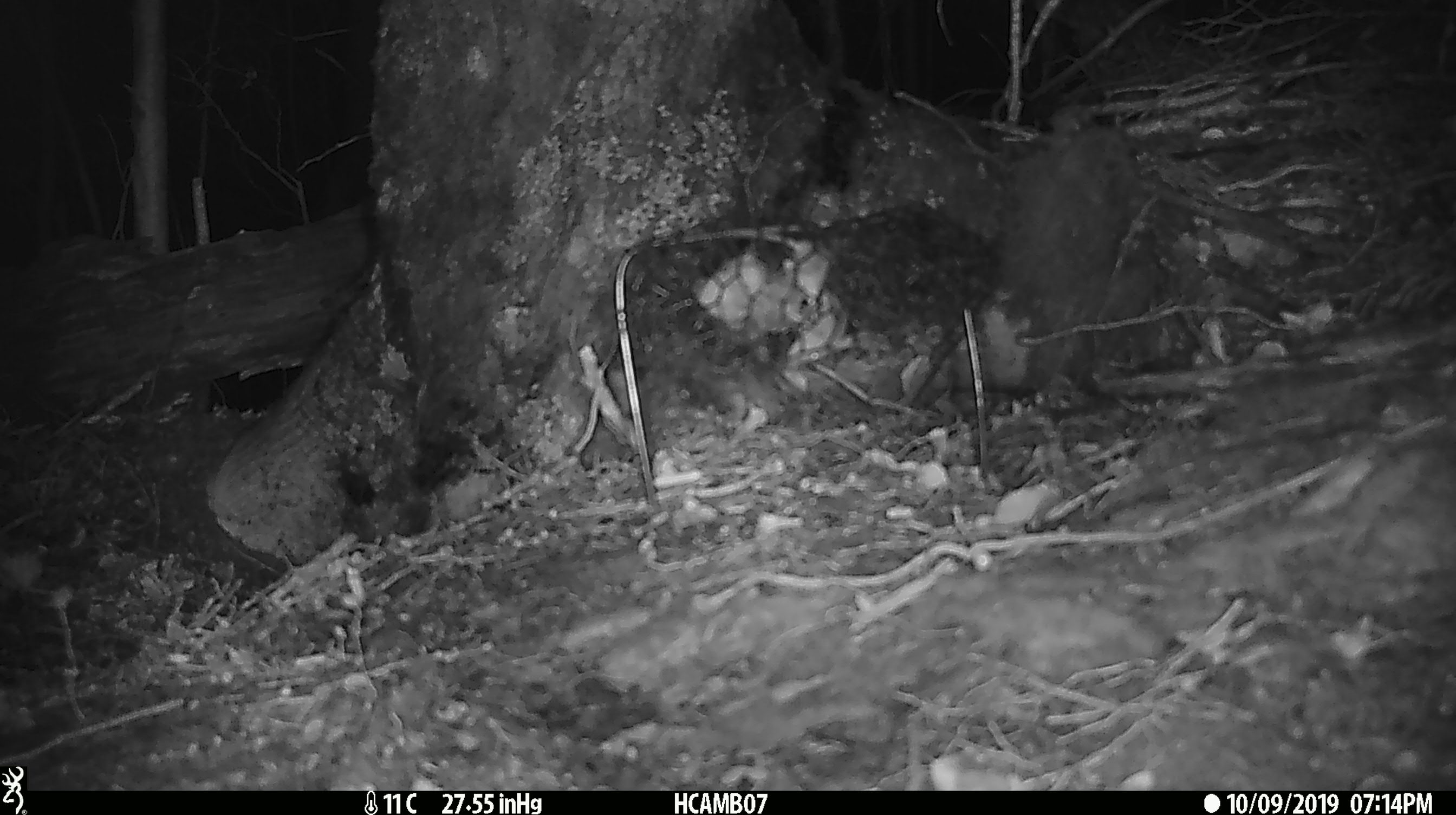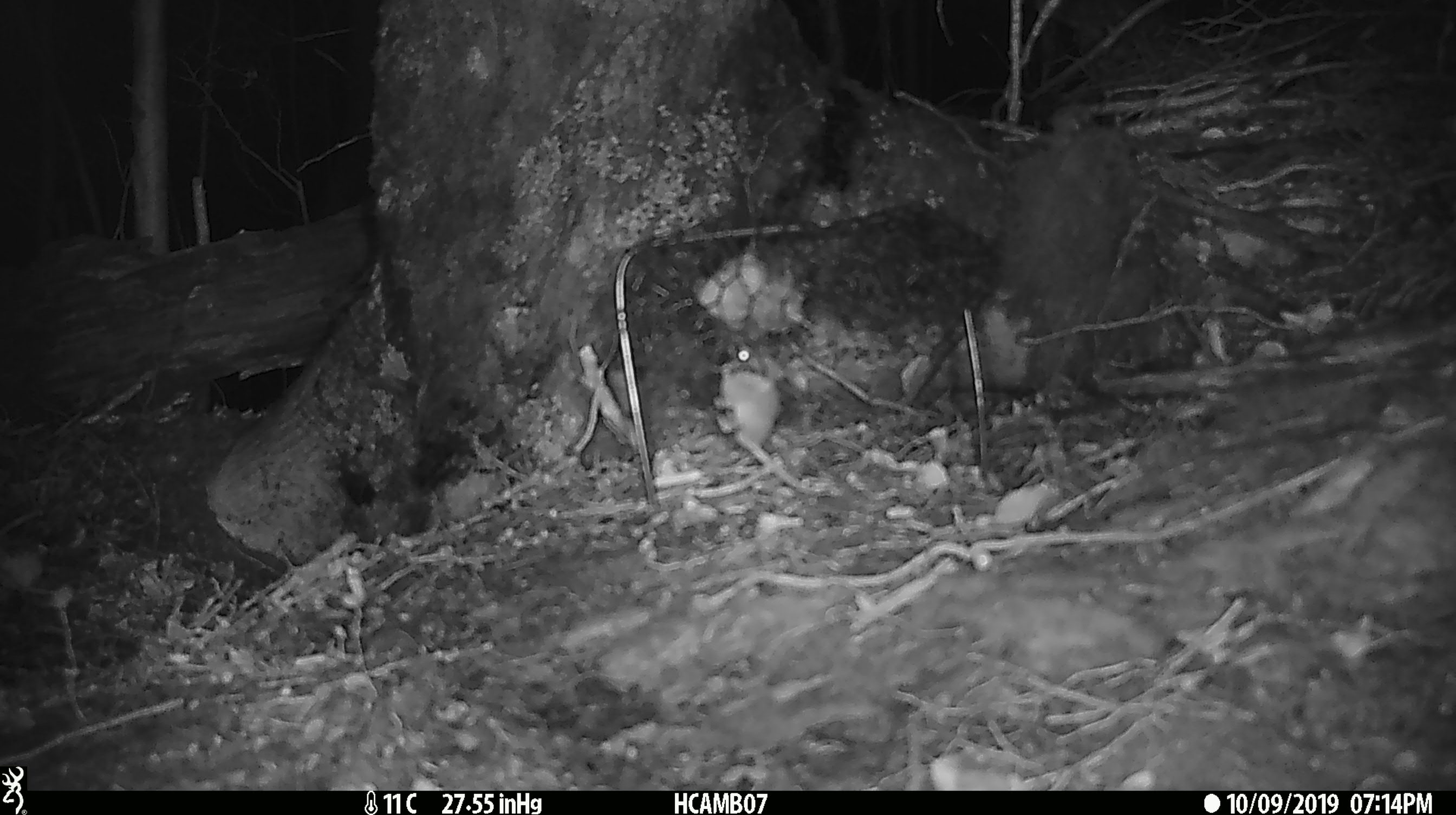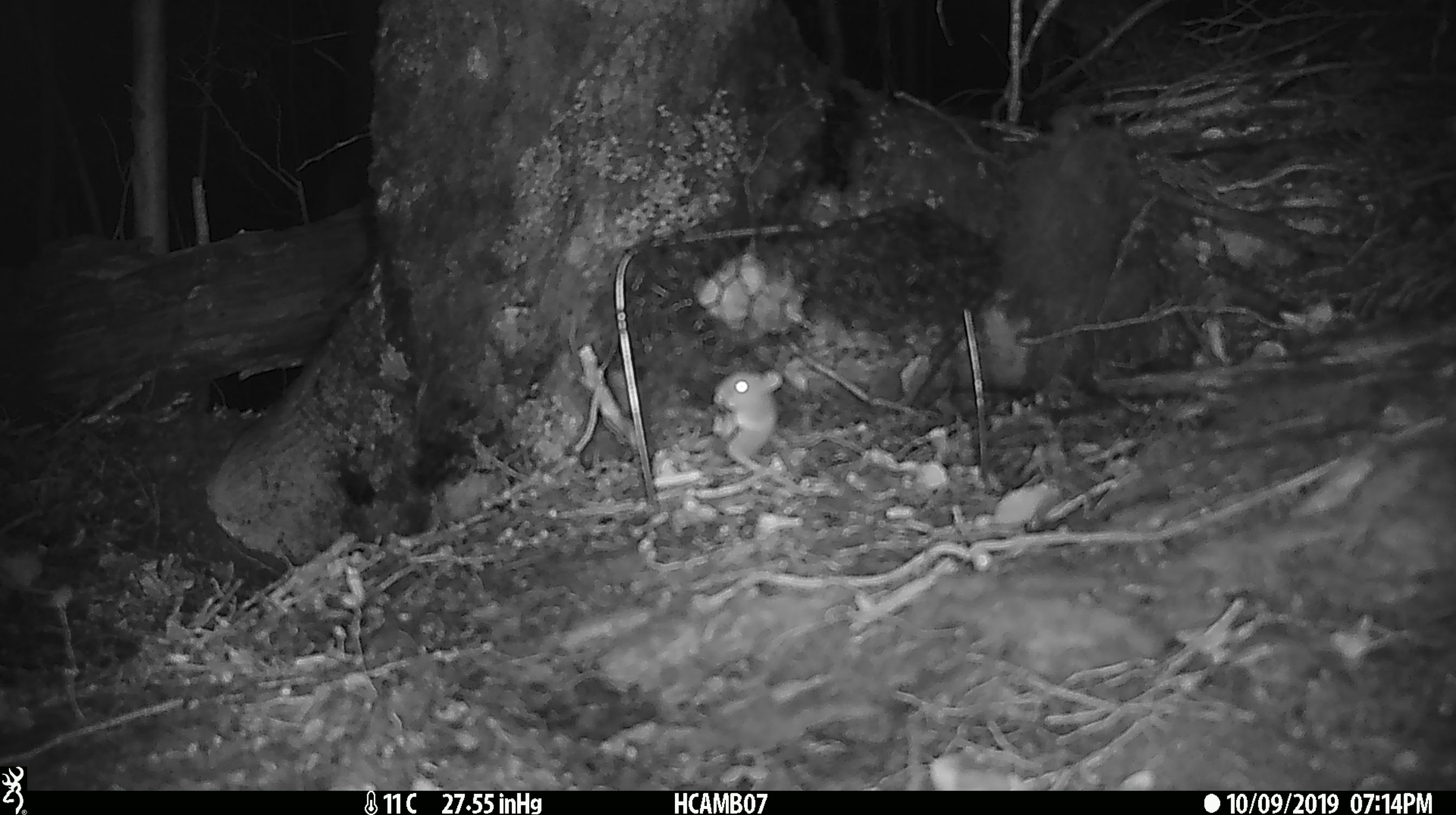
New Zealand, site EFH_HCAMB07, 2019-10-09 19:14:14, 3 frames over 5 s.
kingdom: Animalia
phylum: Chordata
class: Mammalia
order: Rodentia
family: Muridae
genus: Mus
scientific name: Mus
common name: mouse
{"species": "mouse (Mus)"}